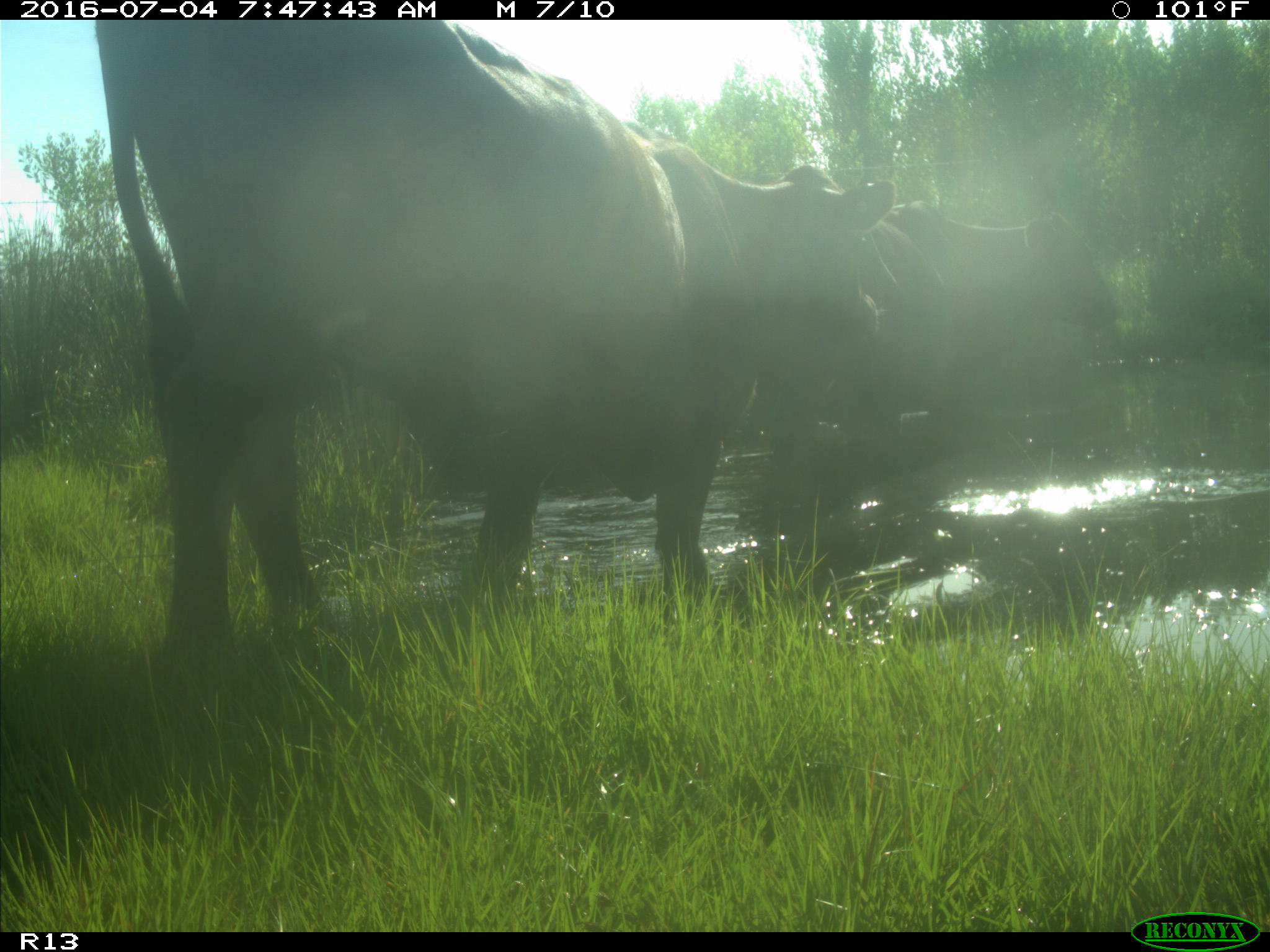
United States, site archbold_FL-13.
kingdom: Animalia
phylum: Chordata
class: Mammalia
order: Artiodactyla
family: Bovidae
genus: Bos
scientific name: Bos taurus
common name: domestic cow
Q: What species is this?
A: Bos taurus (domestic cow).